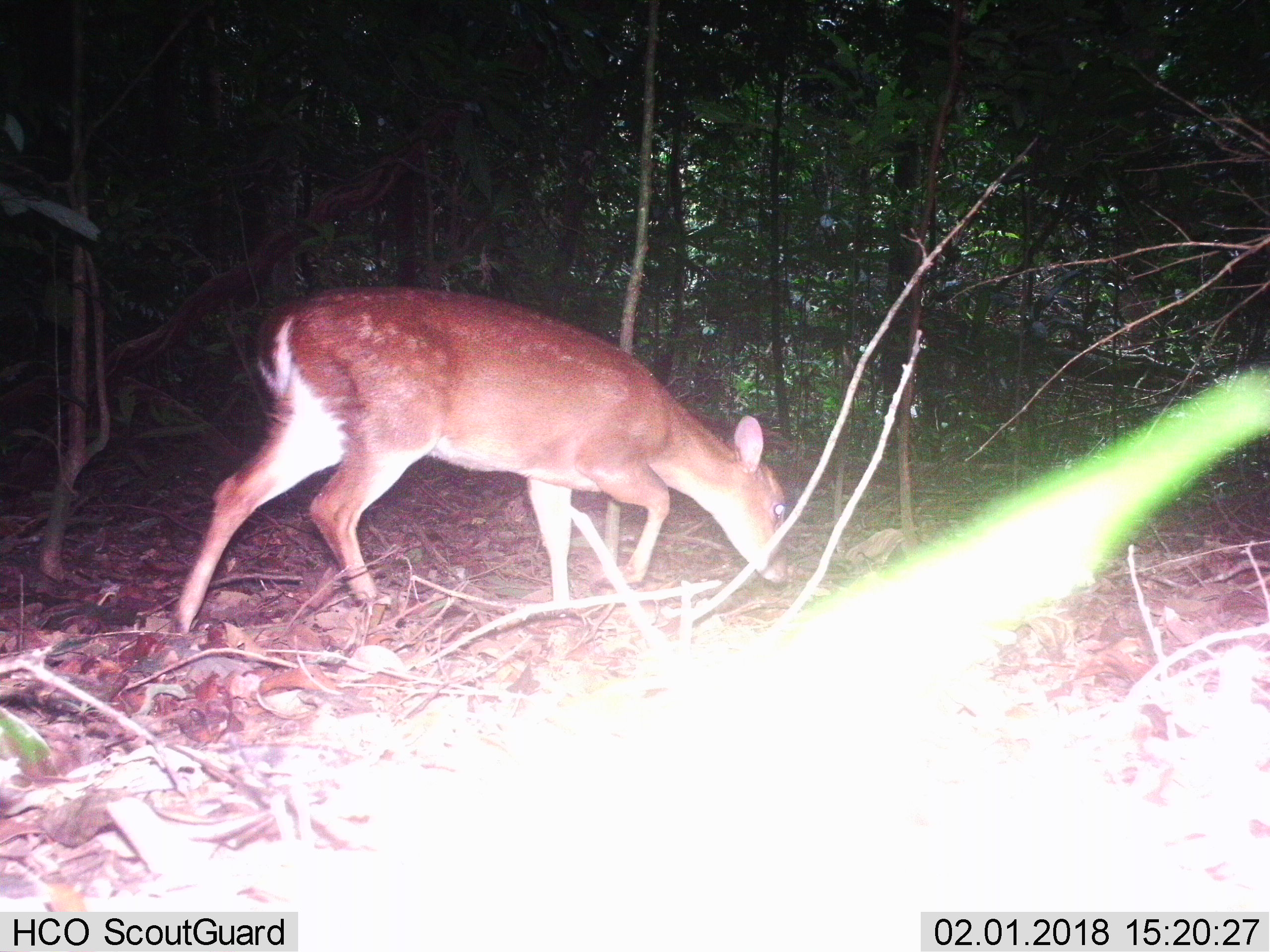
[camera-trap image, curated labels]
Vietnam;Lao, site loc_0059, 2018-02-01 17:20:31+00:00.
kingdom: Animalia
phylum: Chordata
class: Mammalia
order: Artiodactyla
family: Cervidae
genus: Muntiacus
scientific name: Muntiacus vuquangensis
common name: large-antlered muntjac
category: large antlered muntjac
Large antlered muntjac (large-antlered muntjac) (Muntiacus vuquangensis). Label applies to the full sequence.